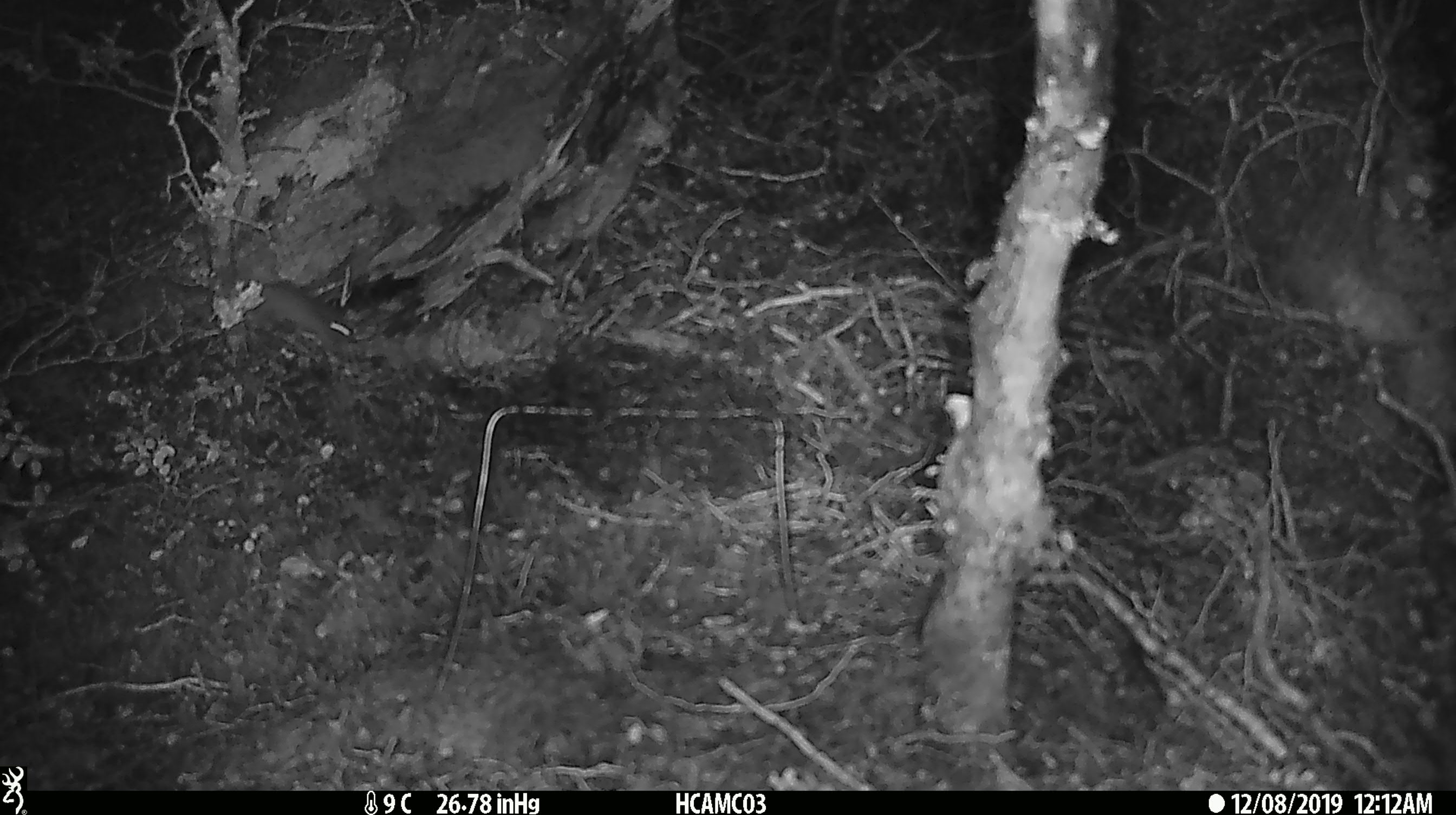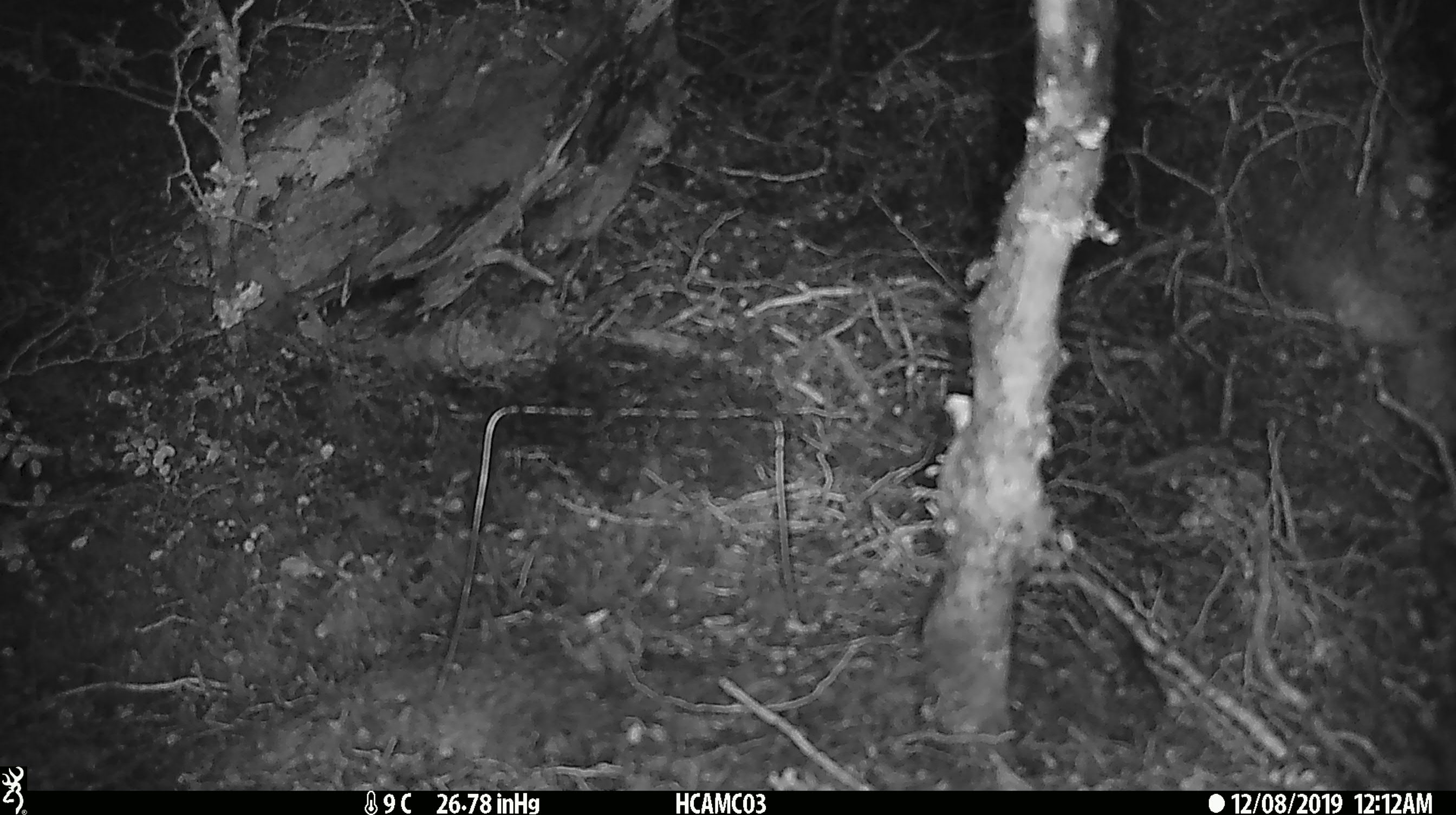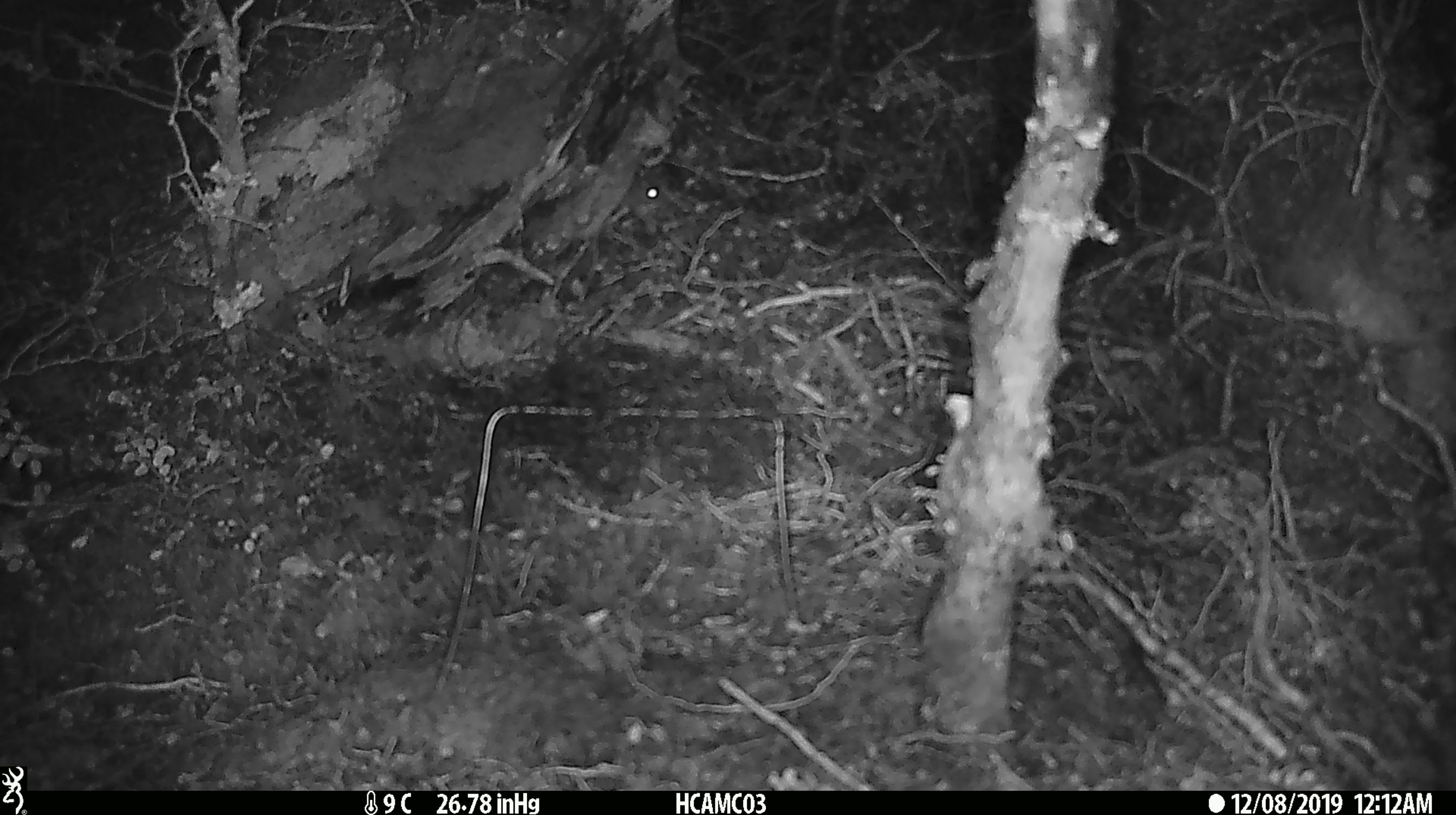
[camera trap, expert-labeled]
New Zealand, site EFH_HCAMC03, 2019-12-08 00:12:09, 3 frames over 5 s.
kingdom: Animalia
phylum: Chordata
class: Mammalia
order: Rodentia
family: Muridae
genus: Mus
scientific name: Mus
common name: mouse